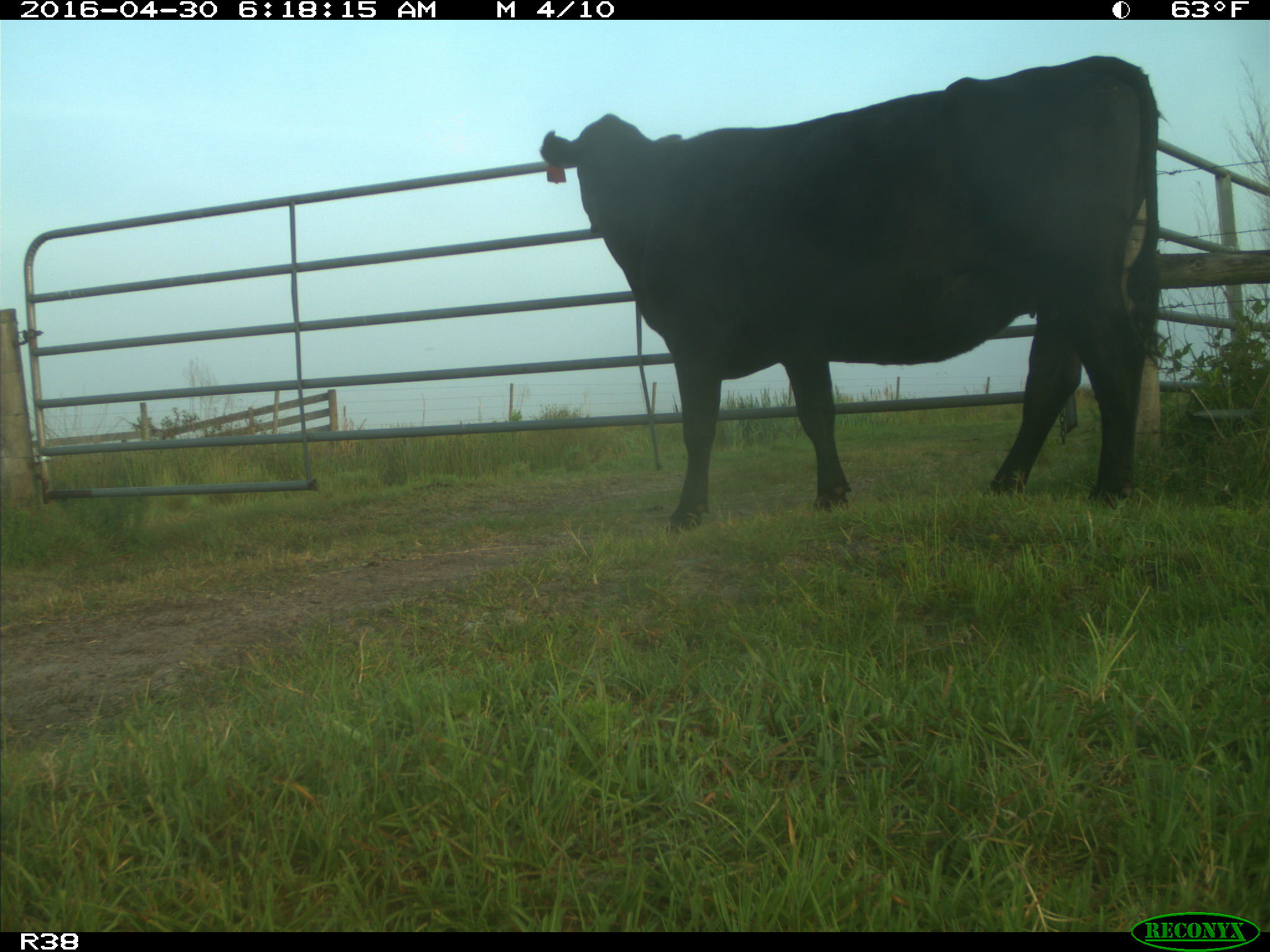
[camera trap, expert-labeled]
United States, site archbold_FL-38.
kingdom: Animalia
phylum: Chordata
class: Mammalia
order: Artiodactyla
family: Bovidae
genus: Bos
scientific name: Bos taurus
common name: domestic cow